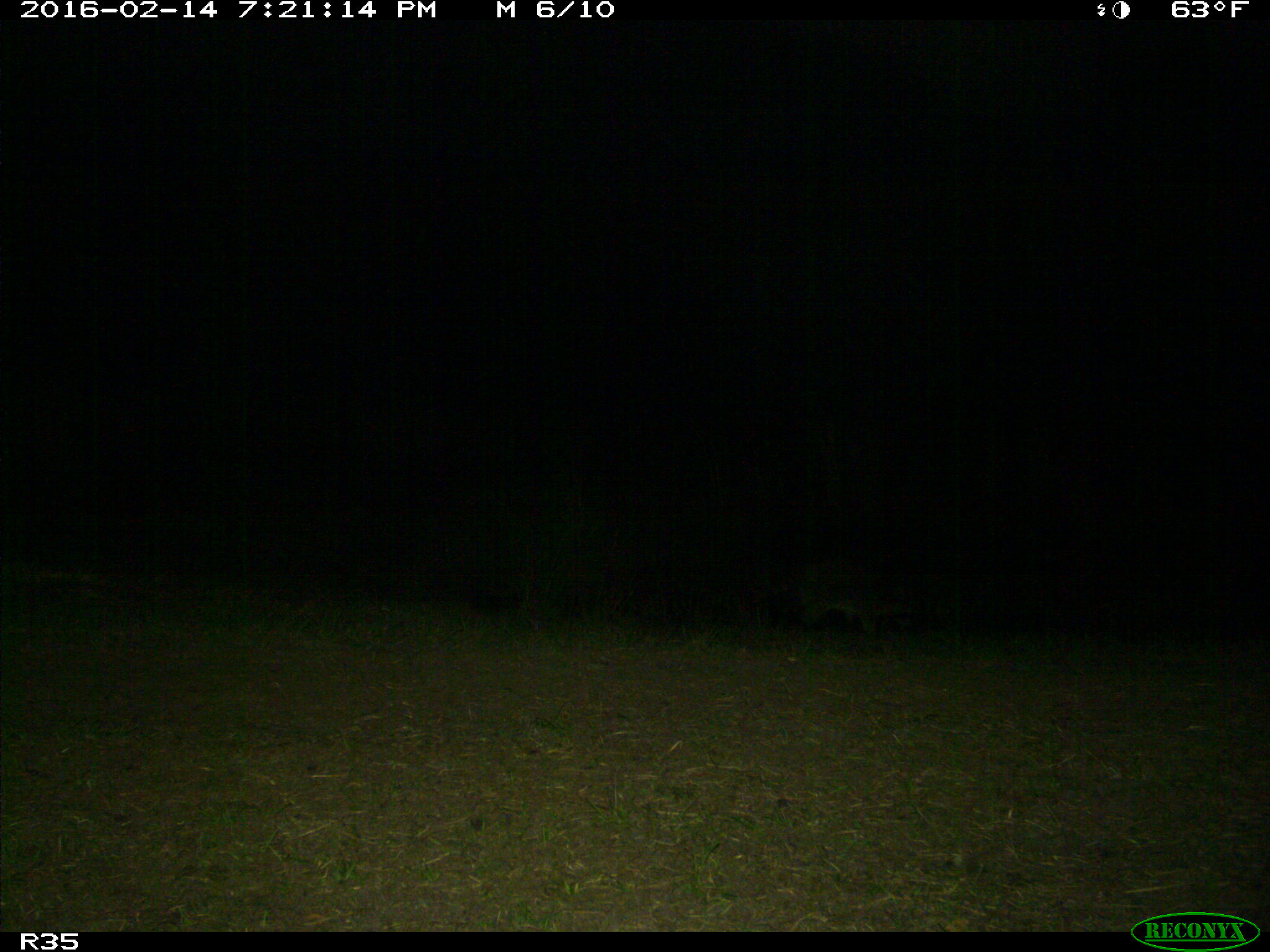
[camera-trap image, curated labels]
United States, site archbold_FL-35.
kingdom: Animalia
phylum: Chordata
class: Mammalia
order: Carnivora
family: Procyonidae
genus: Procyon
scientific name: Procyon lotor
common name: common raccoon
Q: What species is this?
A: Procyon lotor (common raccoon).